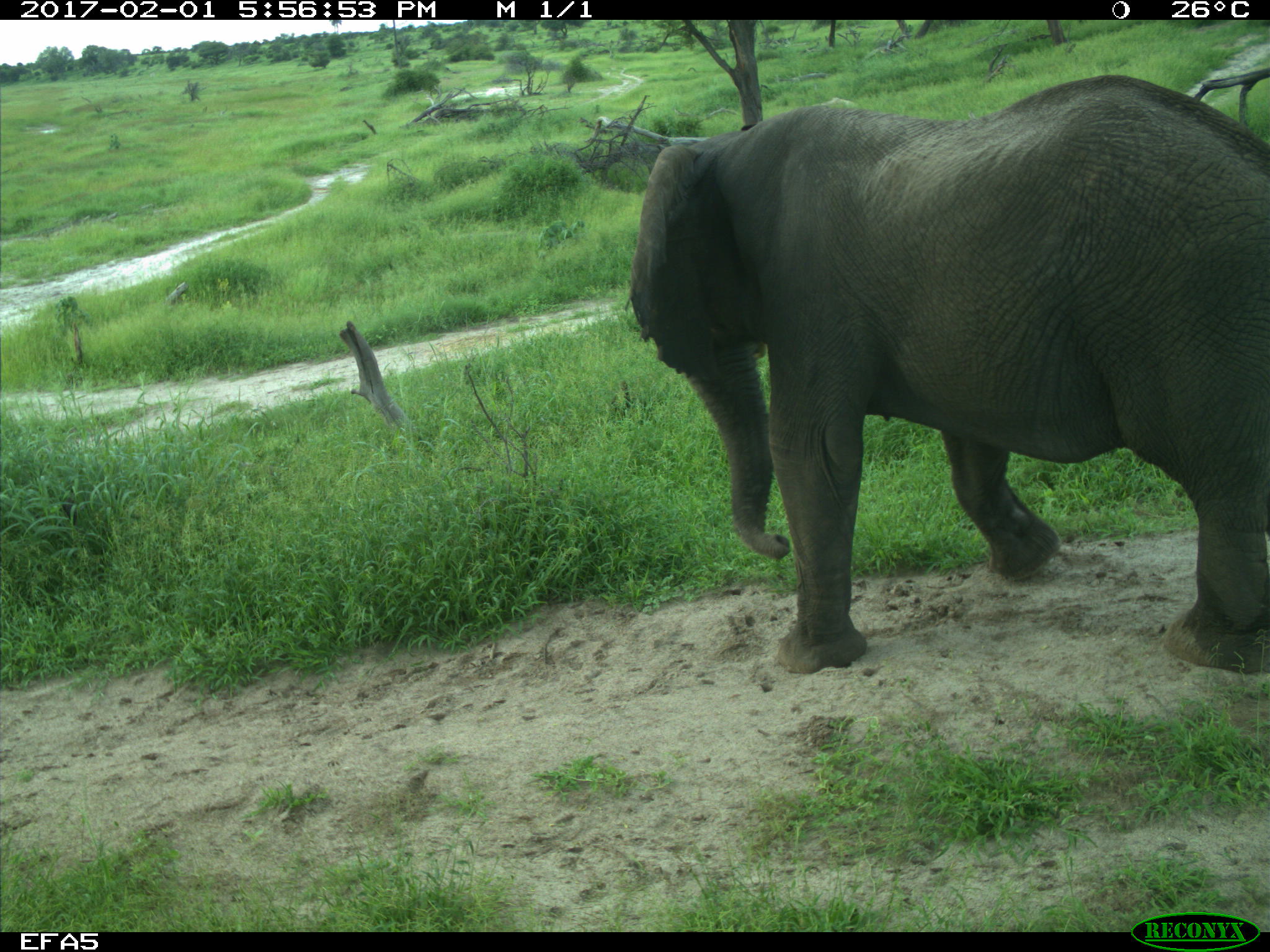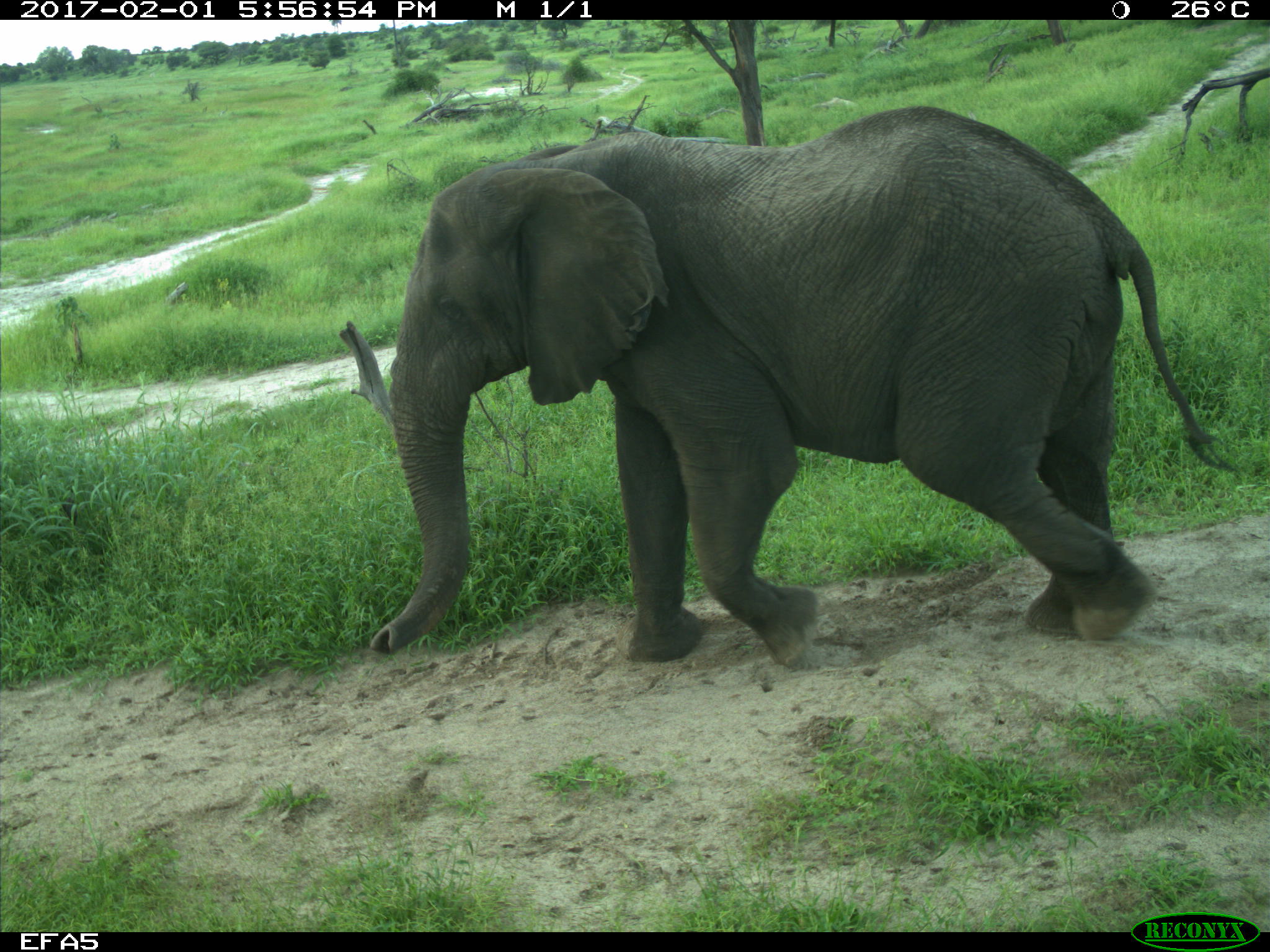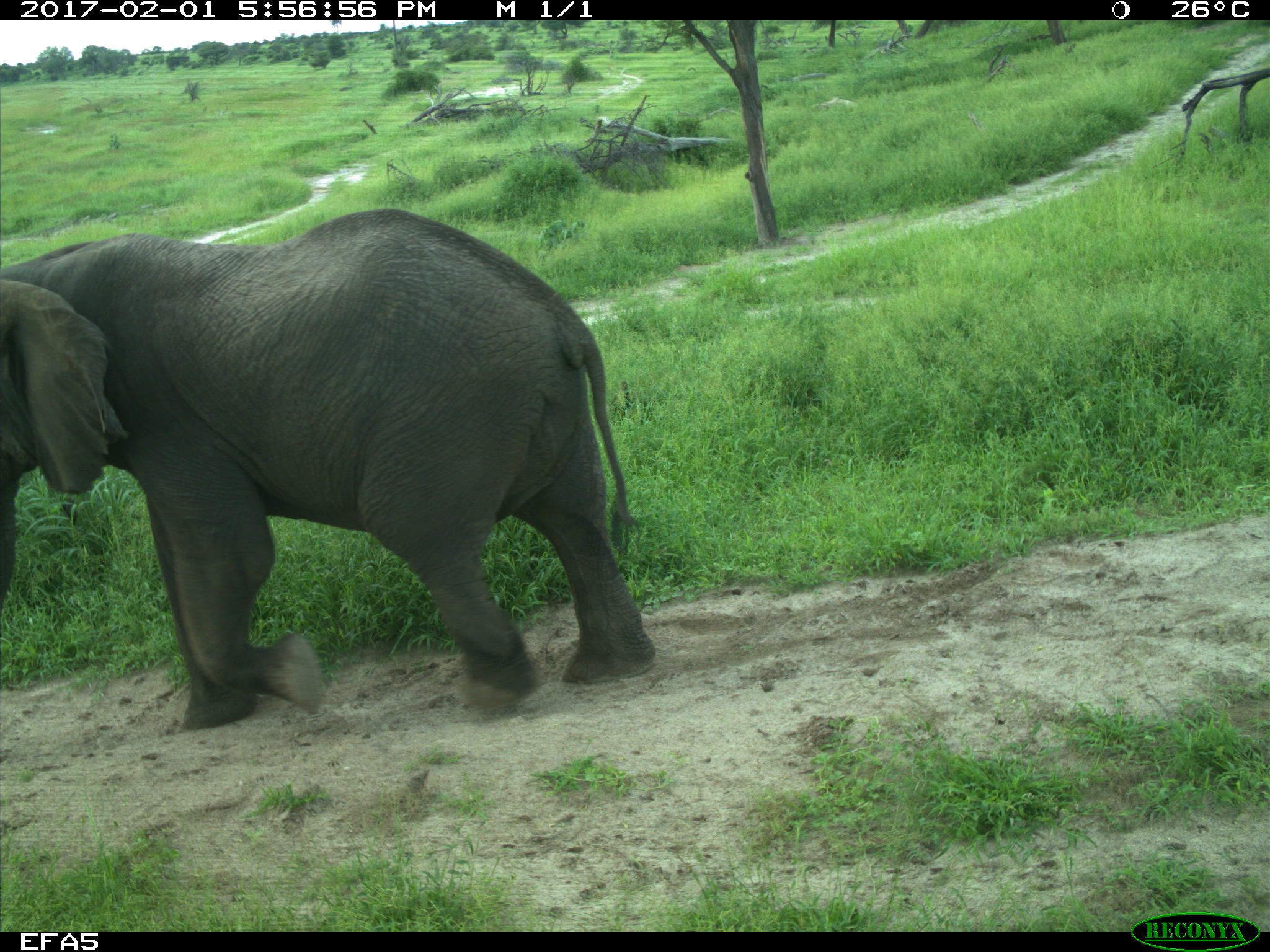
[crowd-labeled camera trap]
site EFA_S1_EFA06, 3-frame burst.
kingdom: Animalia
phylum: Chordata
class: Mammalia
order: Proboscidea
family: Elephantidae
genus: Loxodonta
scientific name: Loxodonta africana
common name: african bush elephant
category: elephant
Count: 1.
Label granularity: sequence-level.